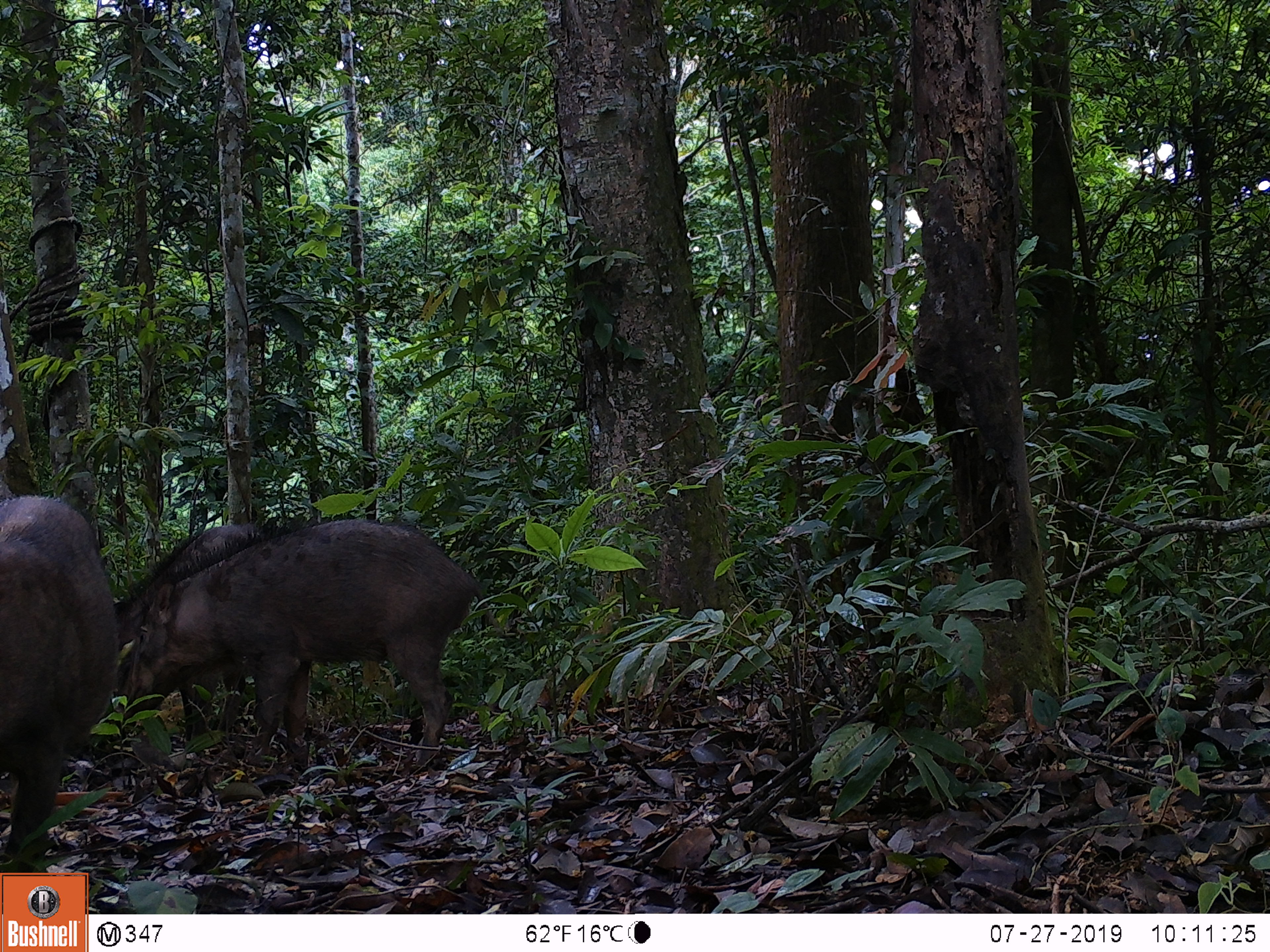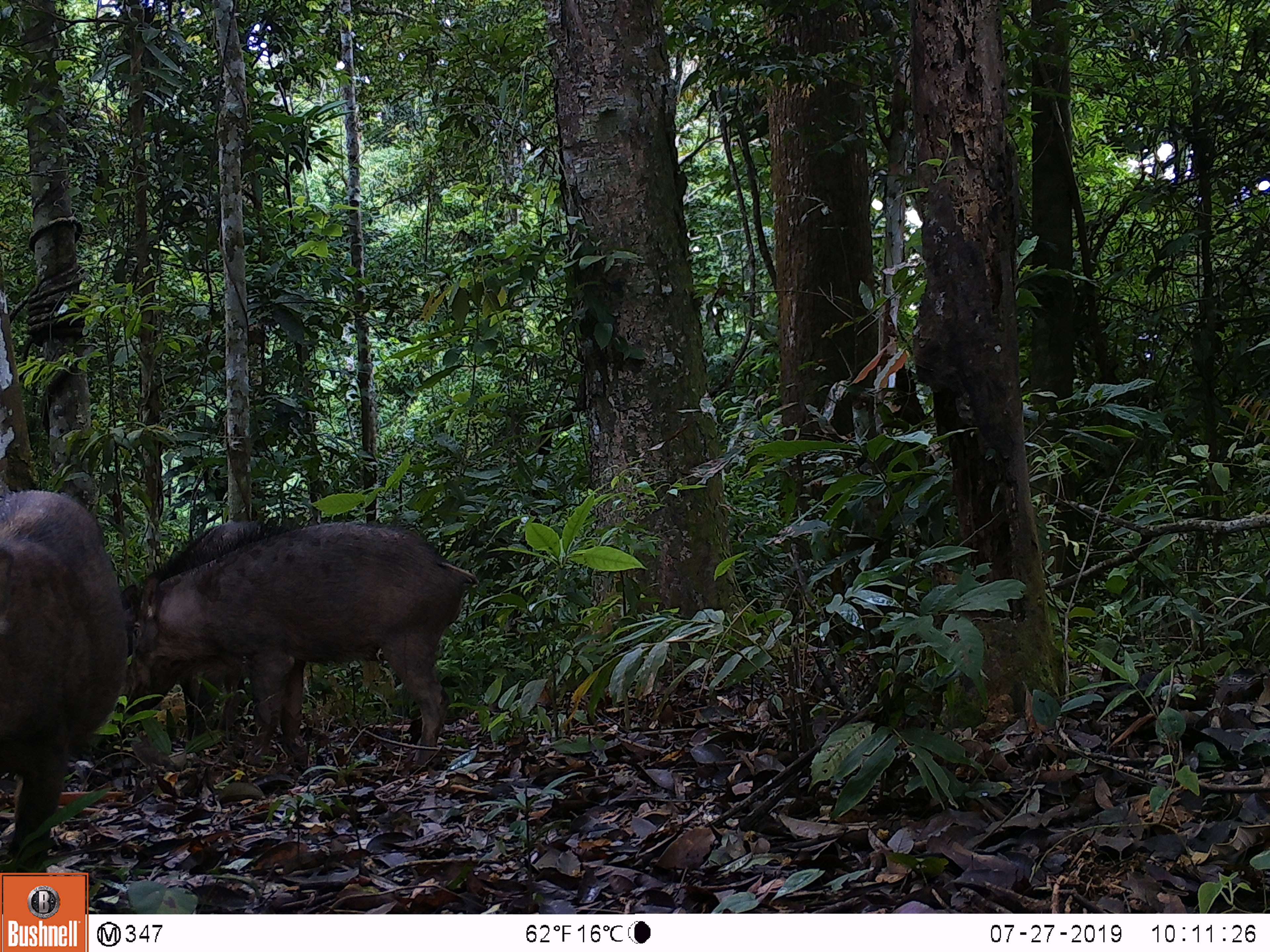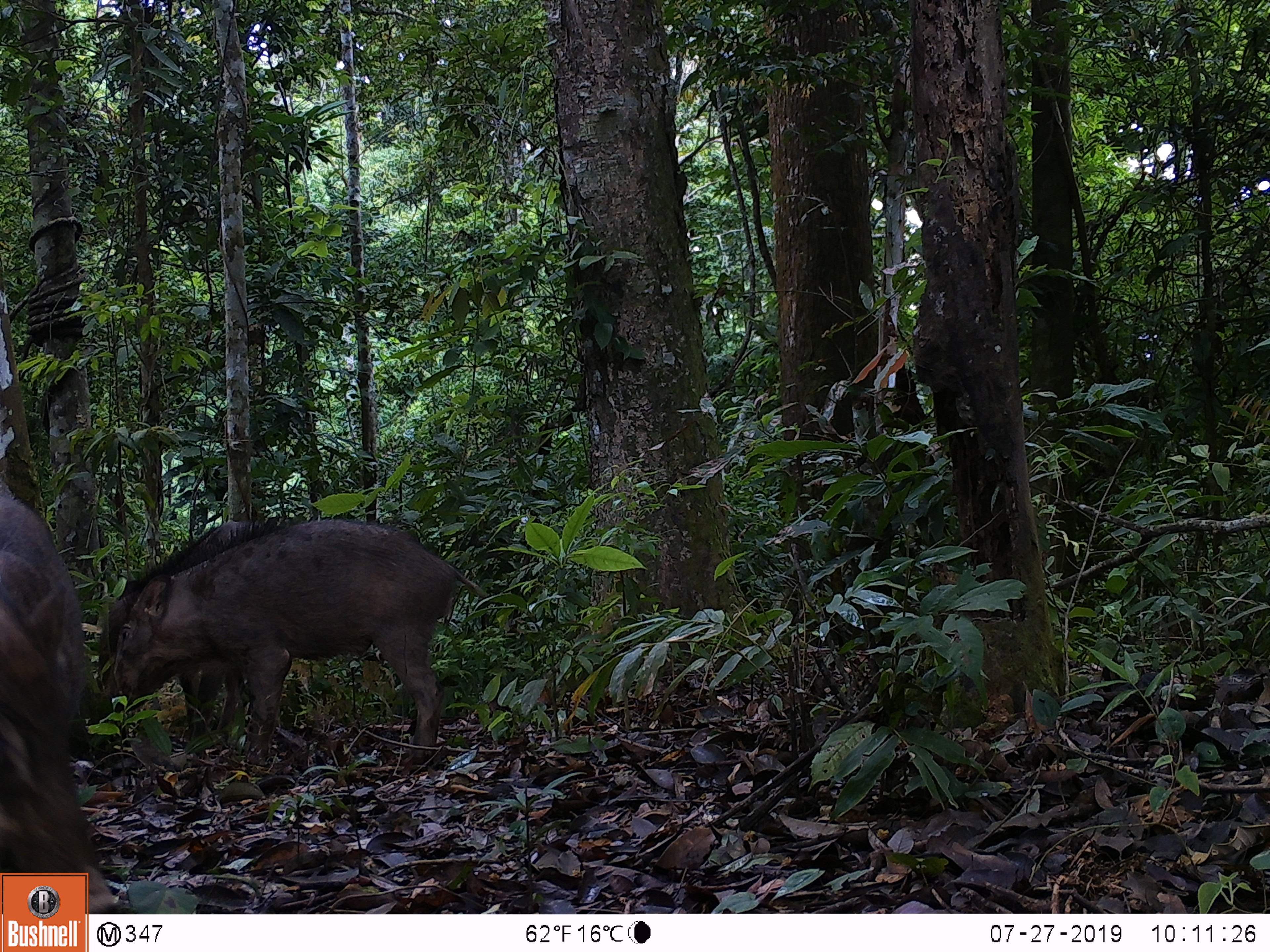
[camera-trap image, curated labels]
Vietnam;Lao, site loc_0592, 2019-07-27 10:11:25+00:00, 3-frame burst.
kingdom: Animalia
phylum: Chordata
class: Mammalia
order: Artiodactyla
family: Suidae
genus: Sus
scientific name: Sus scrofa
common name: eurasian wild pig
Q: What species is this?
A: Eurasian wild pig (Sus scrofa).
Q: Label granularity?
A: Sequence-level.